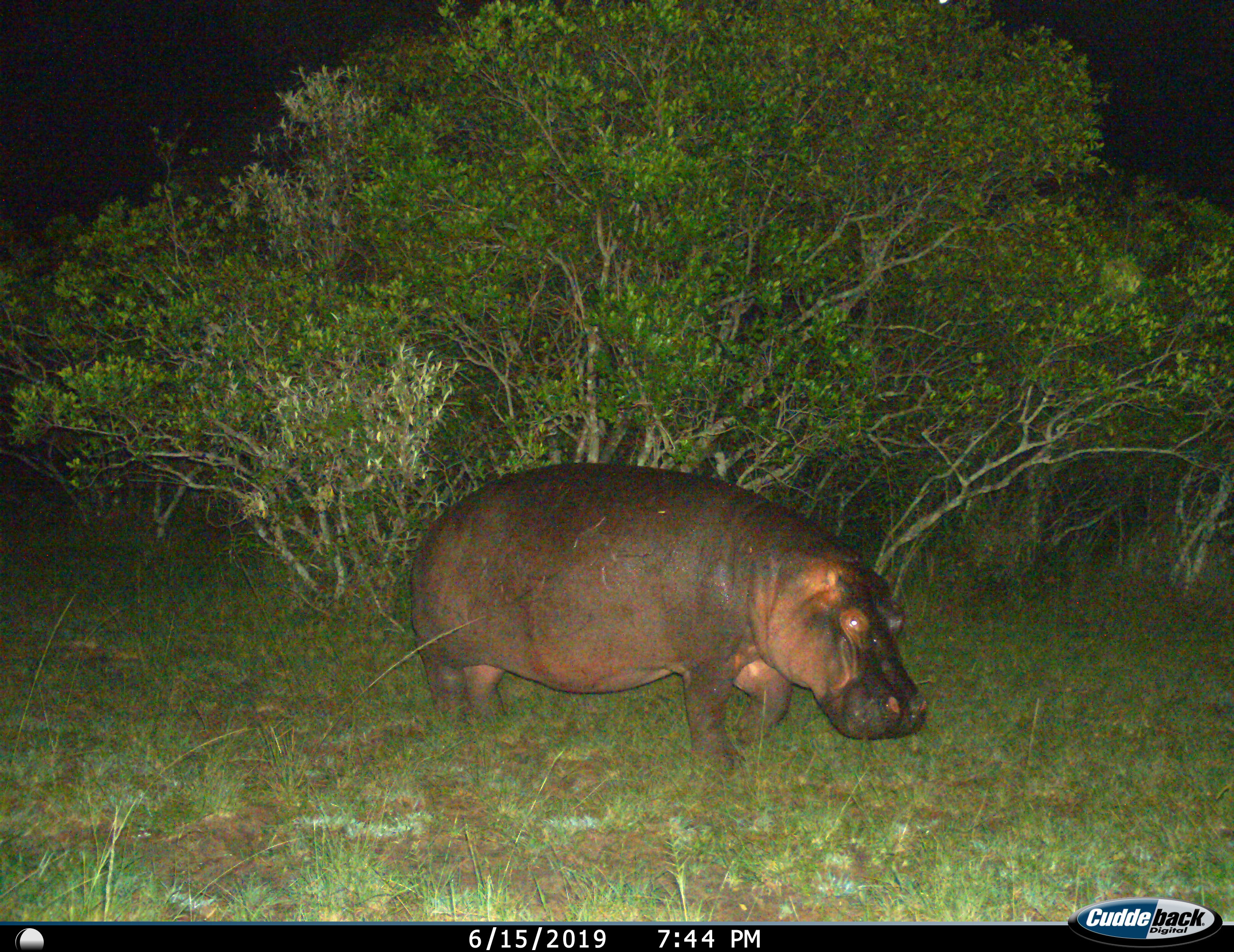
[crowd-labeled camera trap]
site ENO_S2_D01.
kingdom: Animalia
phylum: Chordata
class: Mammalia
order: Artiodactyla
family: Hippopotamidae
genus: Hippopotamus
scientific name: Hippopotamus amphibius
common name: hippopotamus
Hippopotamus (Hippopotamus amphibius), count 1. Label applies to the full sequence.